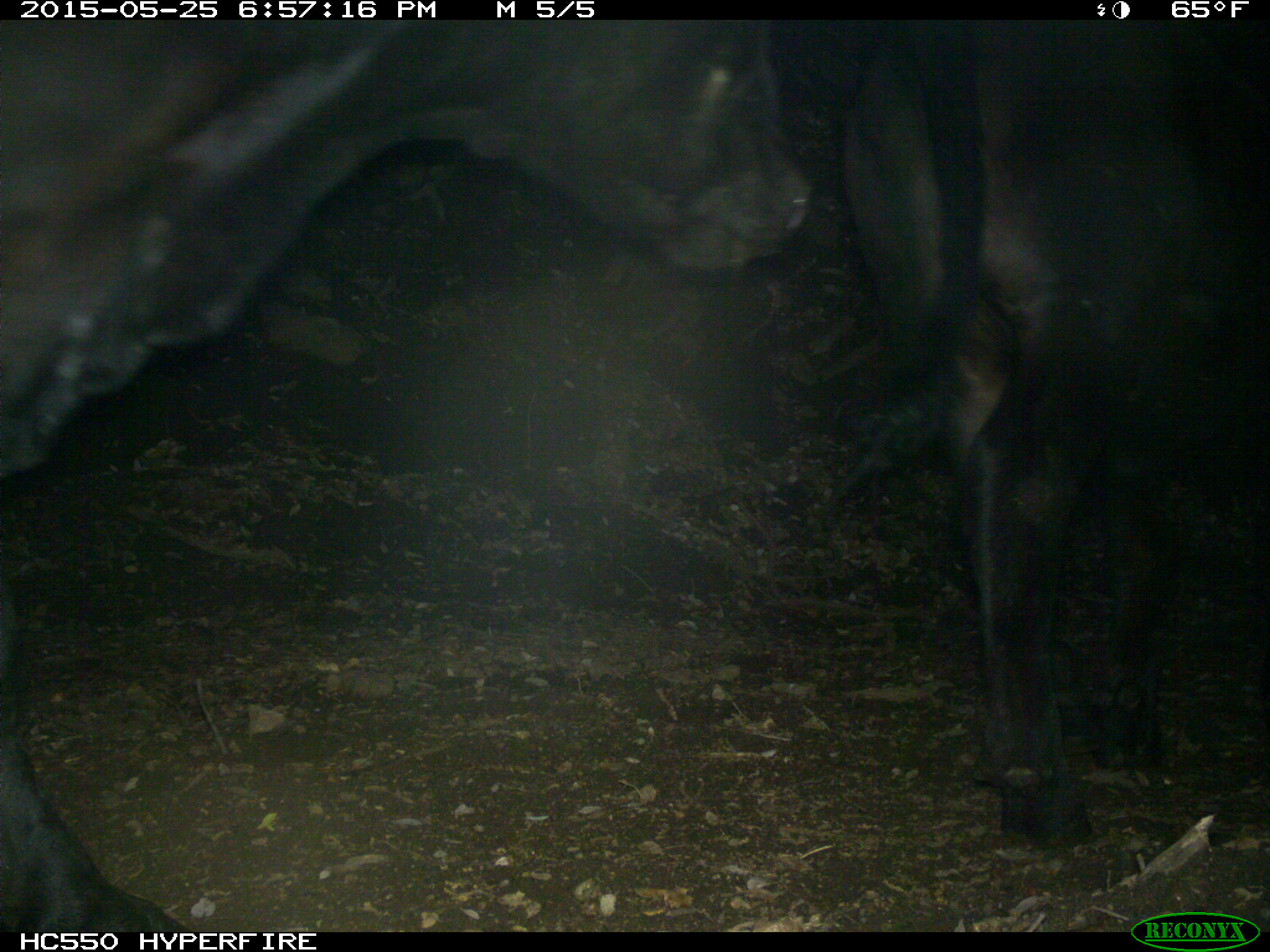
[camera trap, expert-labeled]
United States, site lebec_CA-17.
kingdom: Animalia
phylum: Chordata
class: Mammalia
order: Artiodactyla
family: Bovidae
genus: Bos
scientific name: Bos taurus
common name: domestic cow